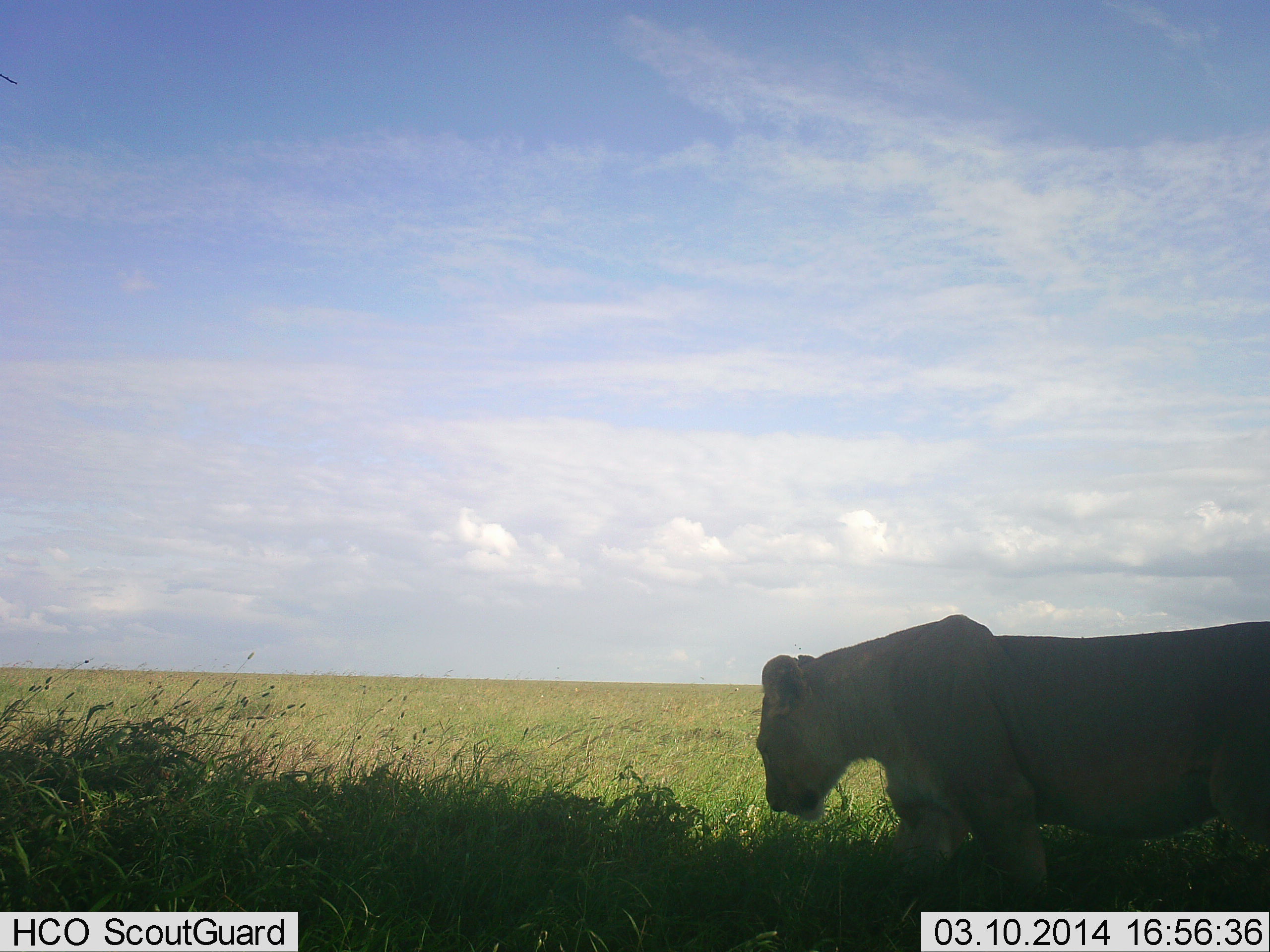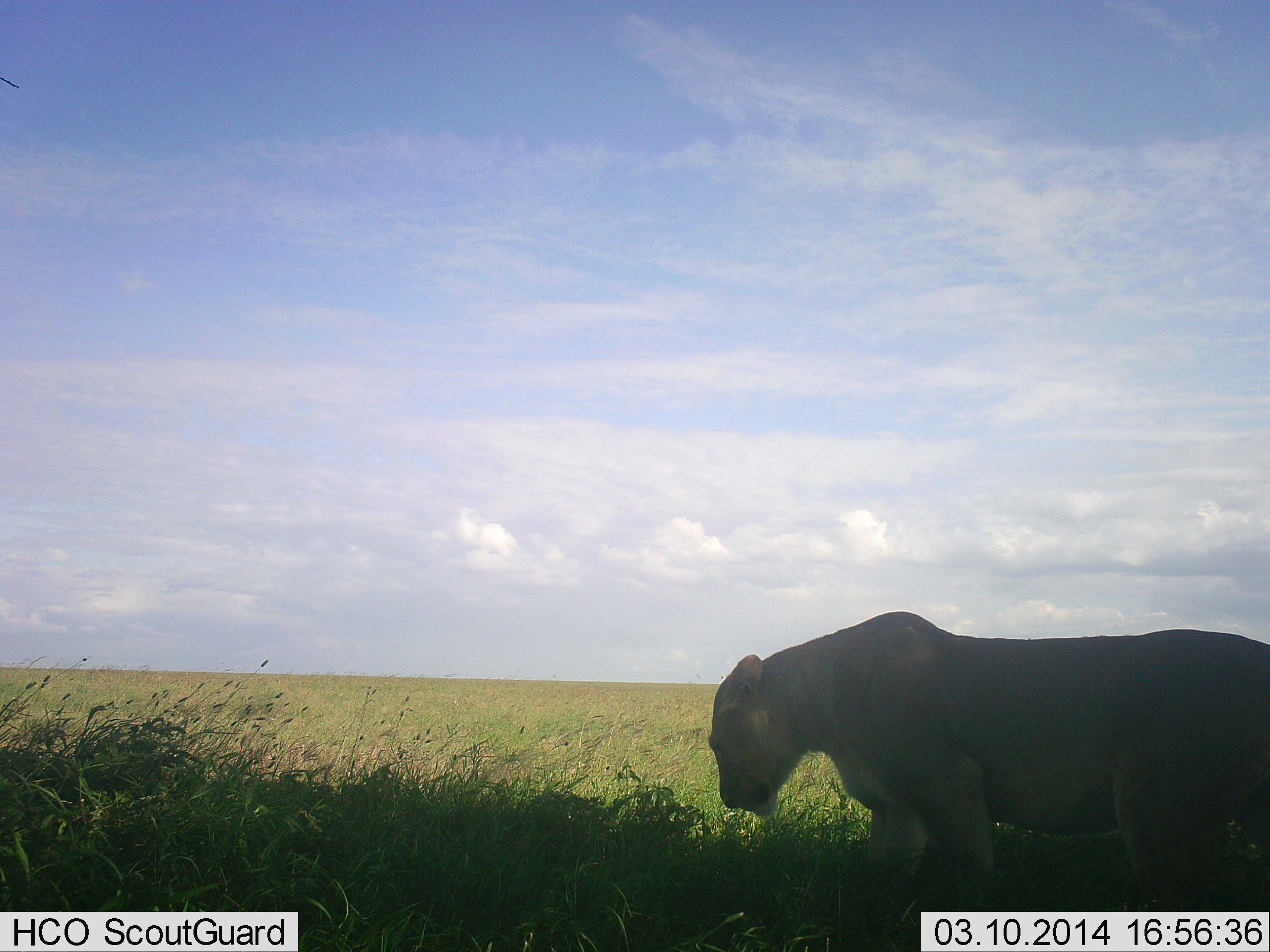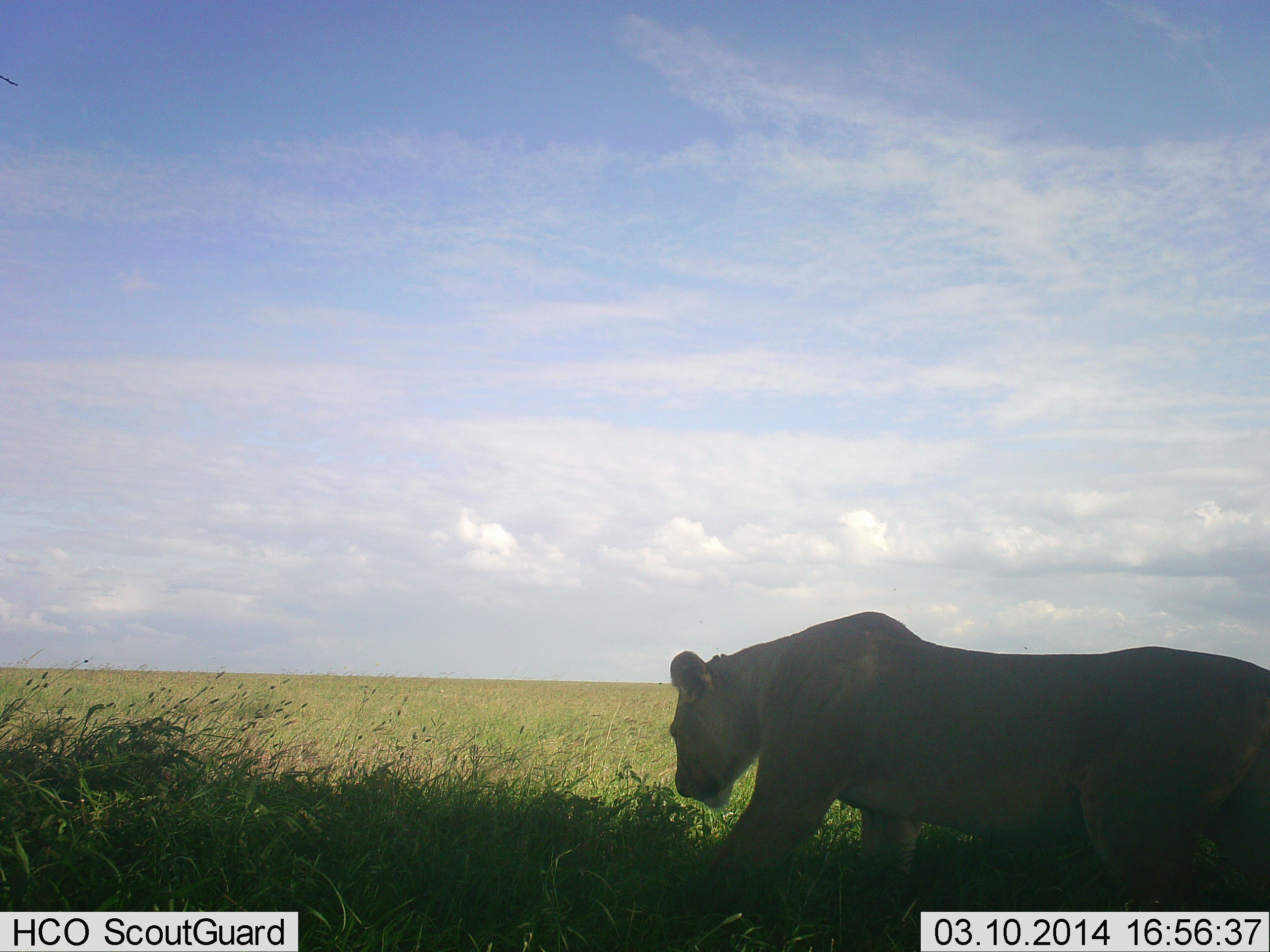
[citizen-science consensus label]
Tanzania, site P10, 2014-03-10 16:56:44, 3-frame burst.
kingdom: Animalia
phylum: Chordata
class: Mammalia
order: Carnivora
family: Felidae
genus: Panthera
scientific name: Panthera leo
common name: lion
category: lionfemale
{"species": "lionfemale (lion) (Panthera leo)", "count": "1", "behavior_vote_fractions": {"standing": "0%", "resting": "0%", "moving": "100%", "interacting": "0%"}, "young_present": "0%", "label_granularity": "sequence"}